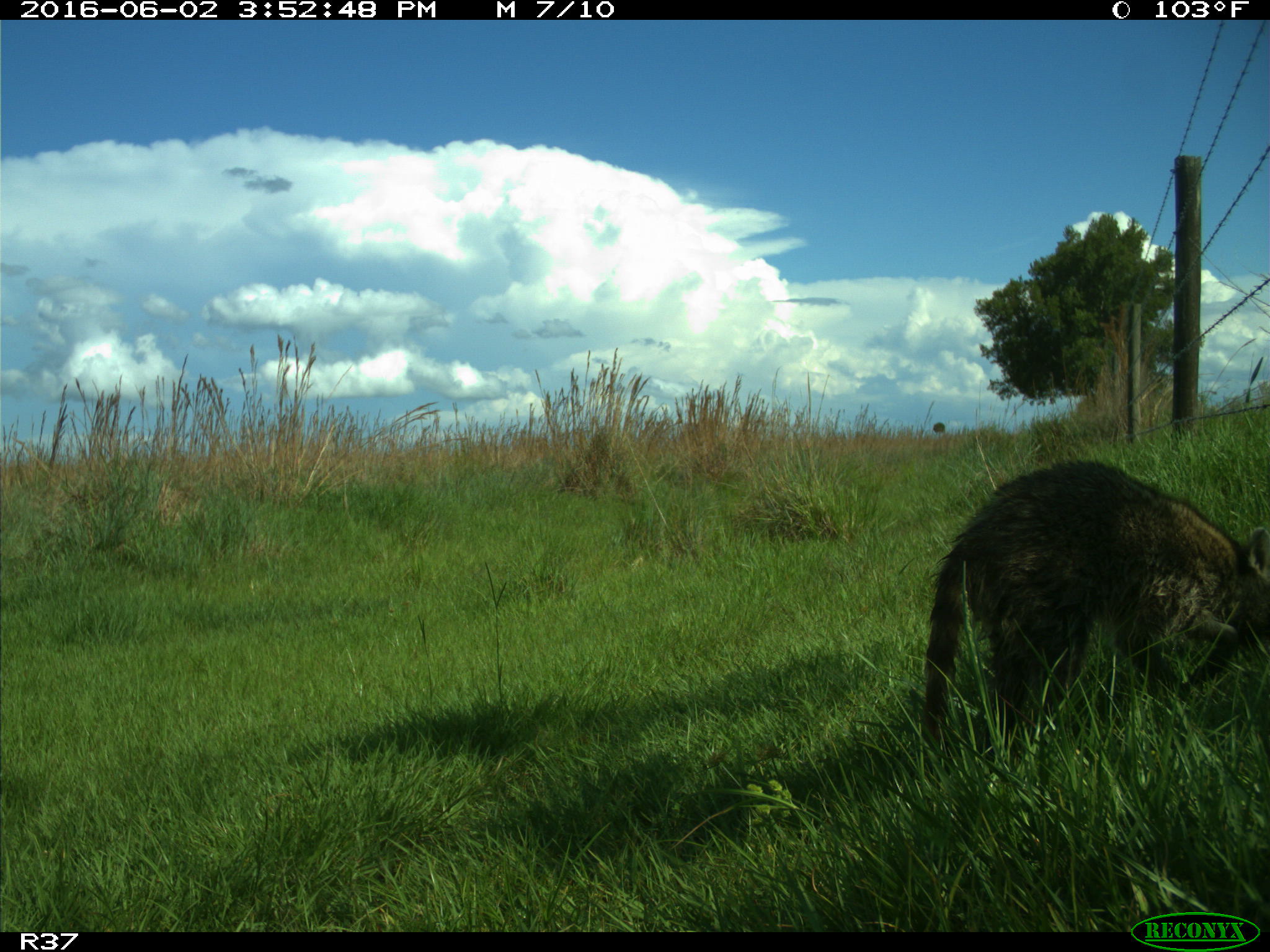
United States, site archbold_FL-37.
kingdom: Animalia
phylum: Chordata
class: Mammalia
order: Carnivora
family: Procyonidae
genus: Procyon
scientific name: Procyon lotor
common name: common raccoon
Procyon lotor (common raccoon).